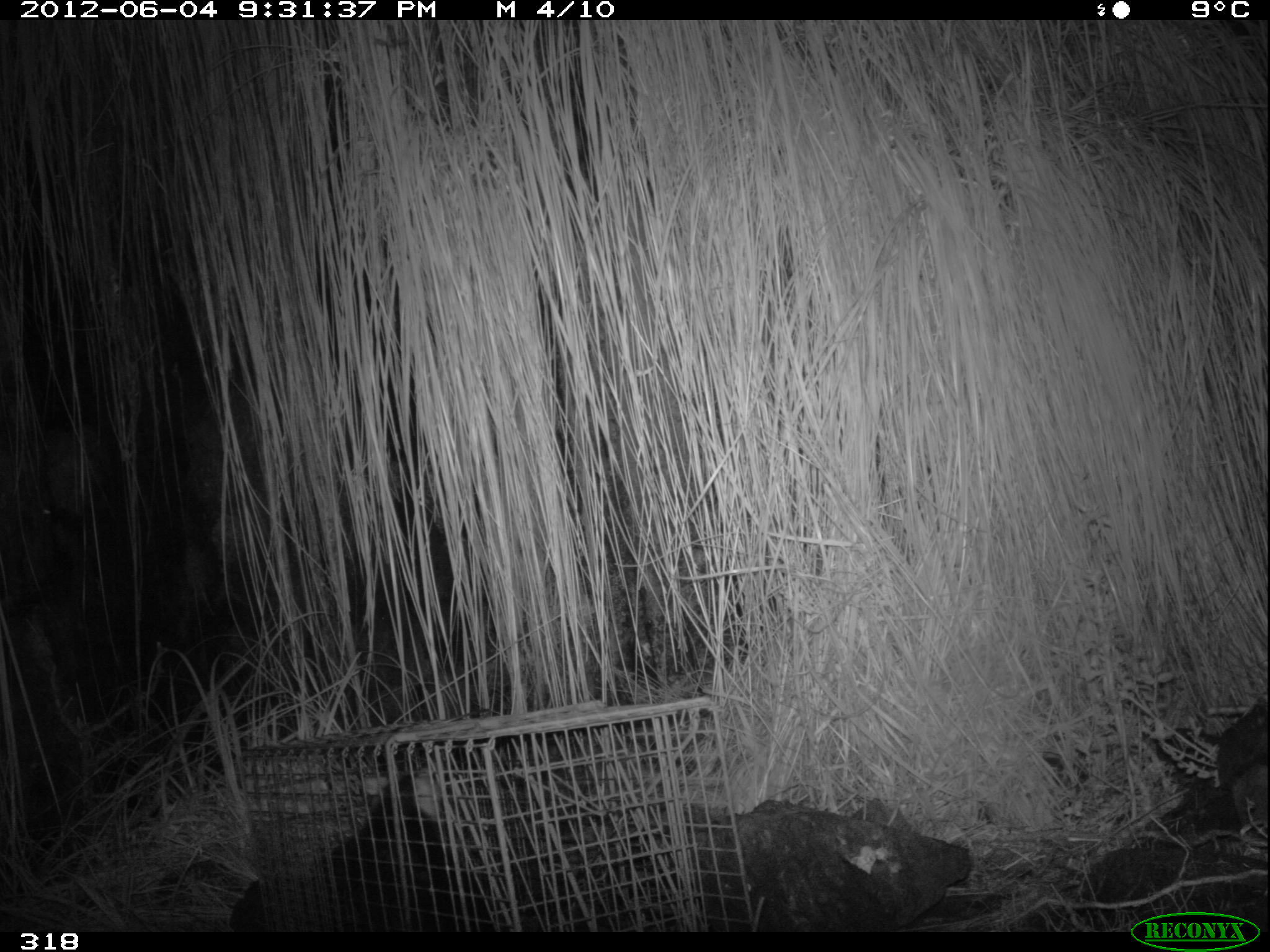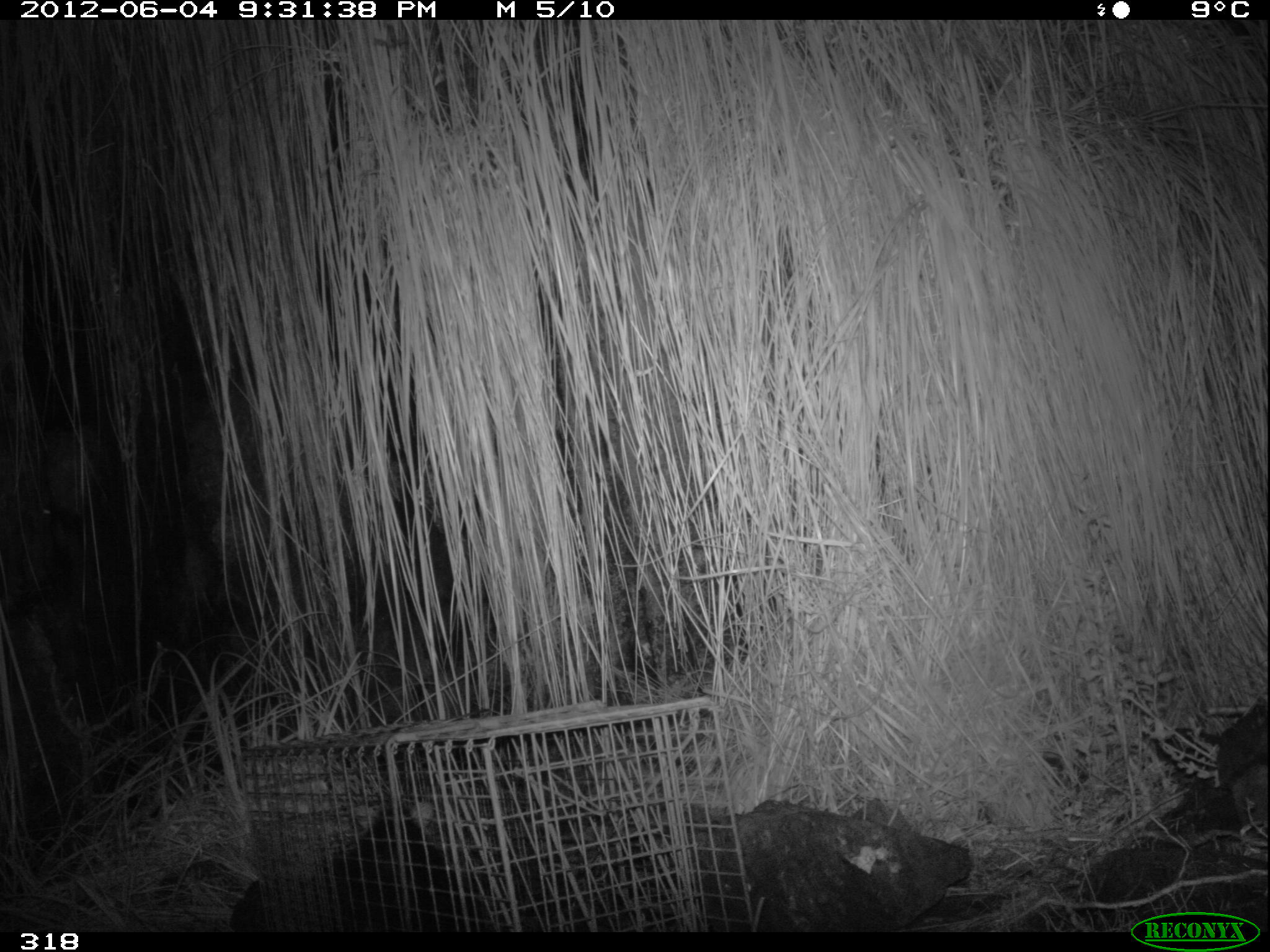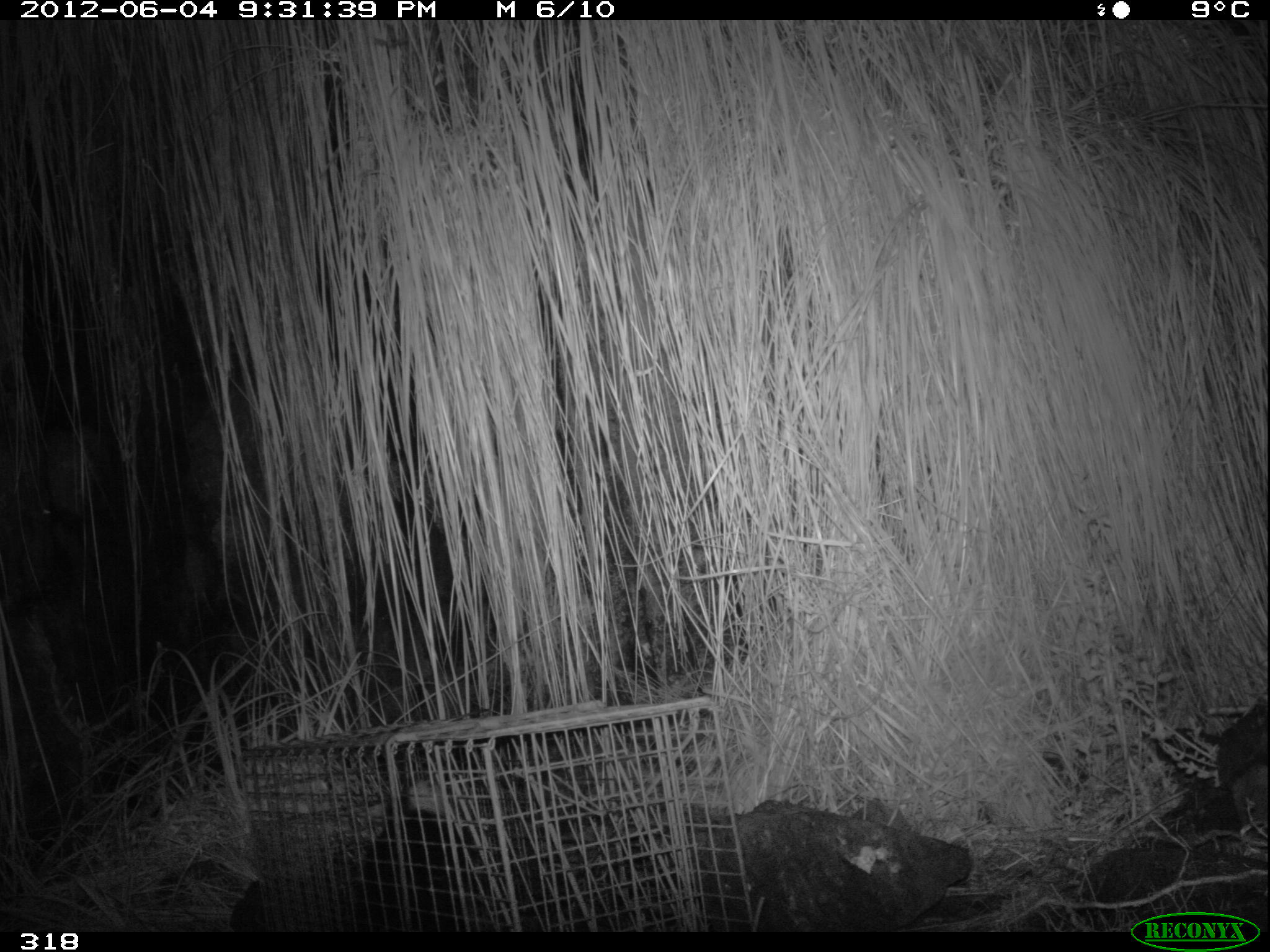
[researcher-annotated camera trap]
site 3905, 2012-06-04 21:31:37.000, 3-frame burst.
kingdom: Animalia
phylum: Chordata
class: Mammalia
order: Didelphimorphia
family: Didelphidae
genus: Didelphis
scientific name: Didelphis pernigra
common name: andean white-eared opossum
Didelphis pernigra (andean white-eared opossum).